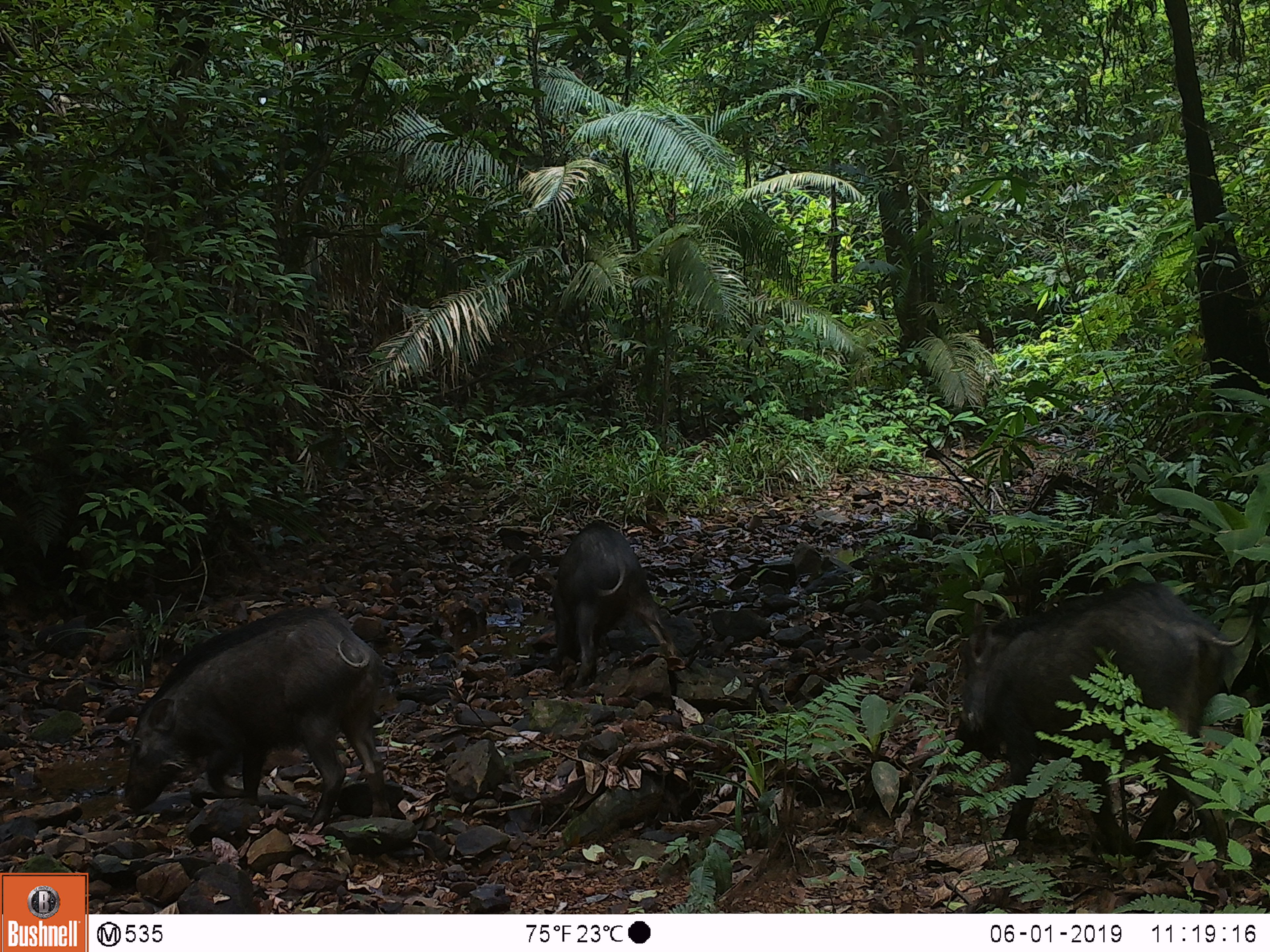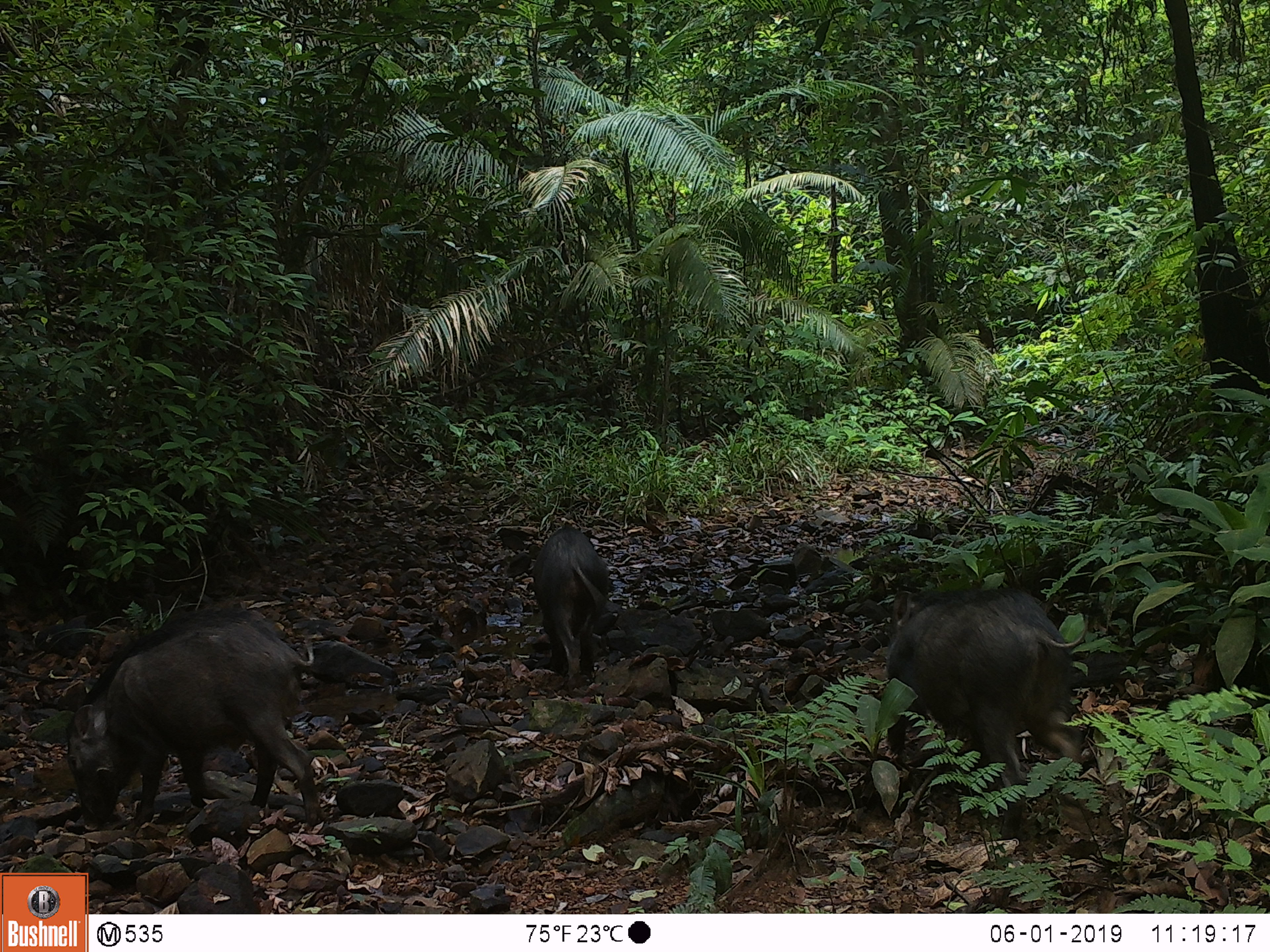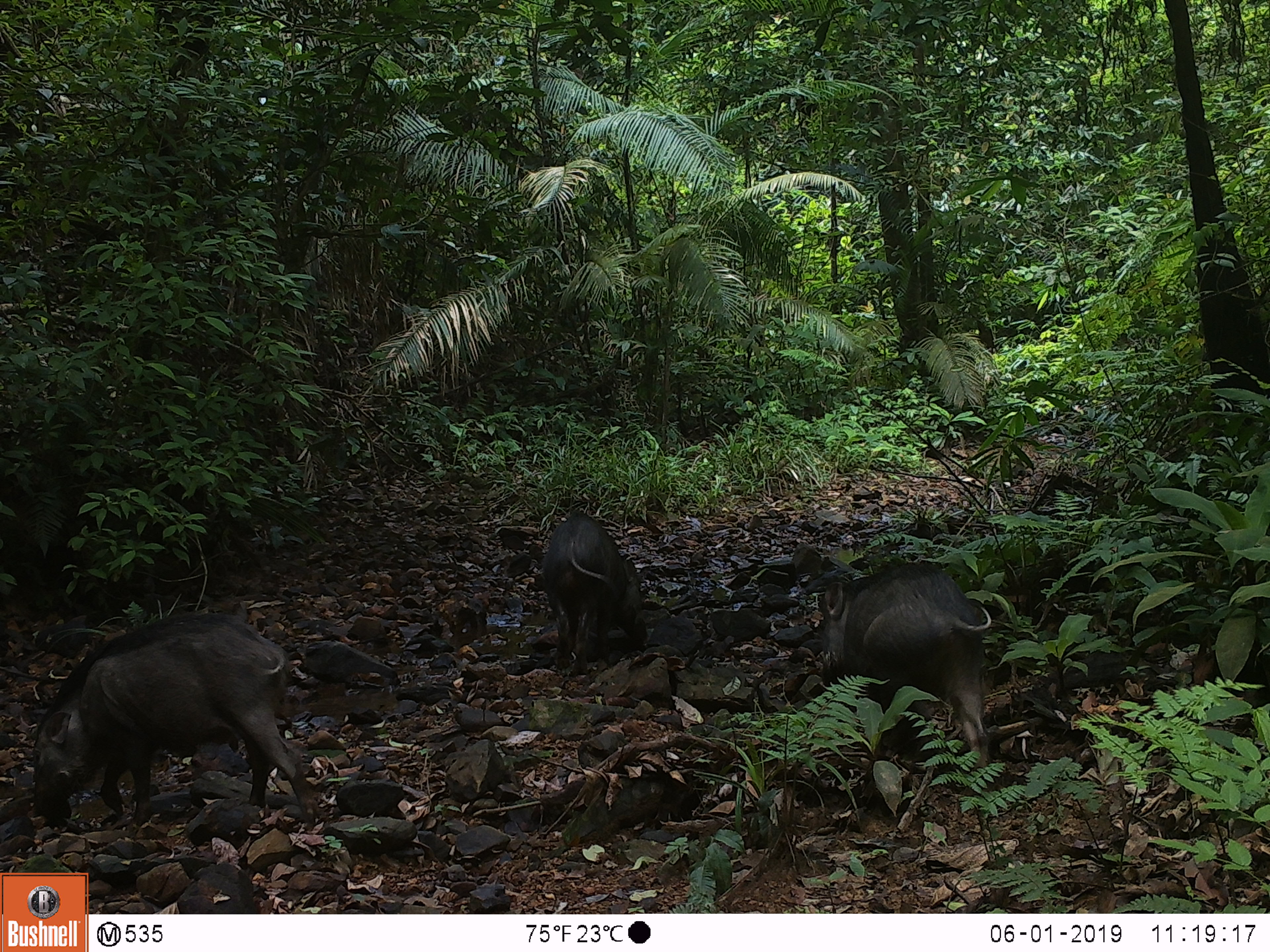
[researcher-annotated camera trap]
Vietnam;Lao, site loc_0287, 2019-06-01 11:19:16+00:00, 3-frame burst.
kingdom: Animalia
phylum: Chordata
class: Mammalia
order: Artiodactyla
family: Suidae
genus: Sus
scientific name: Sus scrofa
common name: eurasian wild pig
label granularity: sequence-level